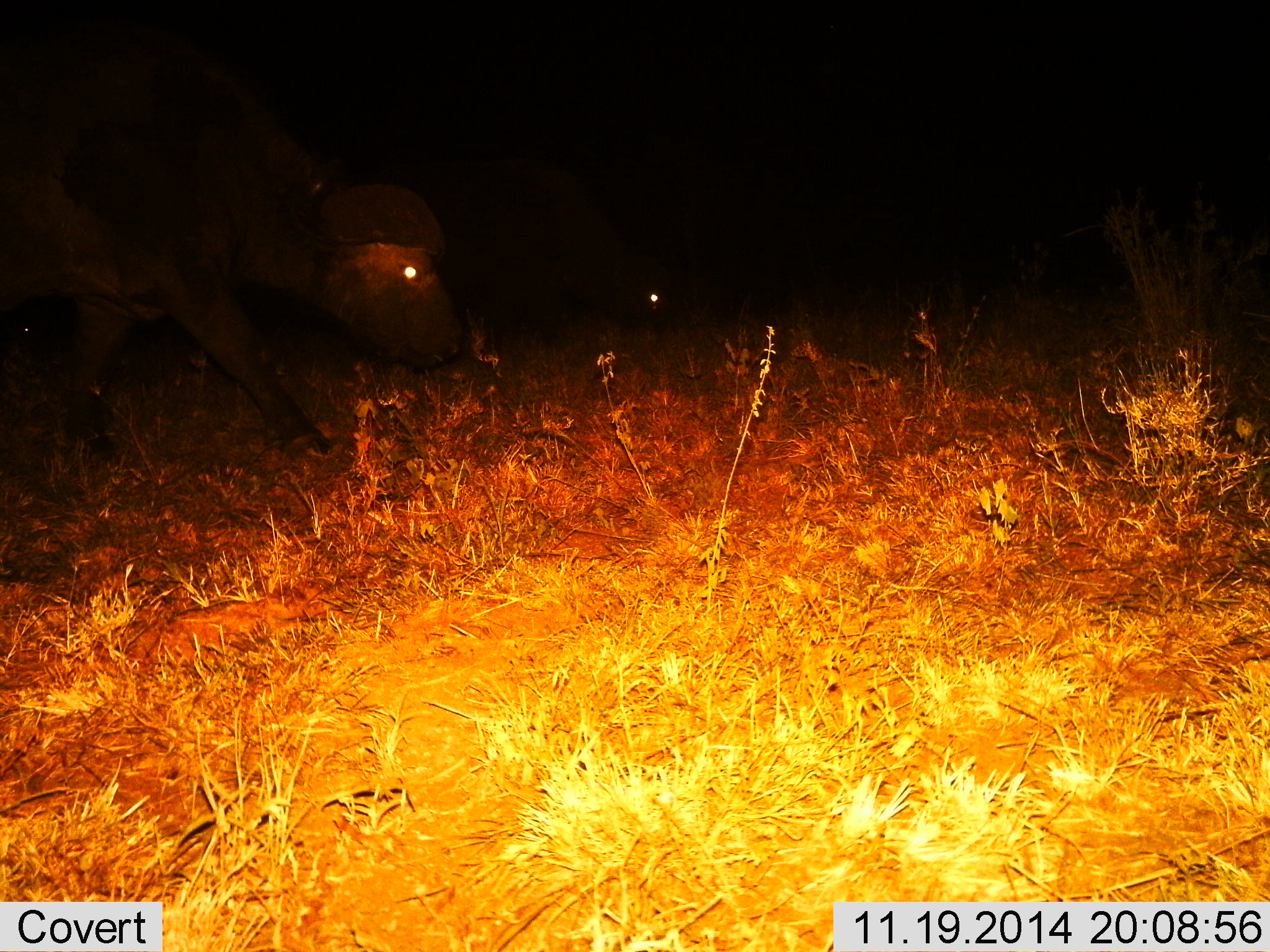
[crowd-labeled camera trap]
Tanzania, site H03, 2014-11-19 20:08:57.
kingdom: Animalia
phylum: Chordata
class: Mammalia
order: Artiodactyla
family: Bovidae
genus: Syncerus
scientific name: Syncerus caffer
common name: cape buffalo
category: buffalo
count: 2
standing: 10%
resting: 0%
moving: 80%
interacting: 0%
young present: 0%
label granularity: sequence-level